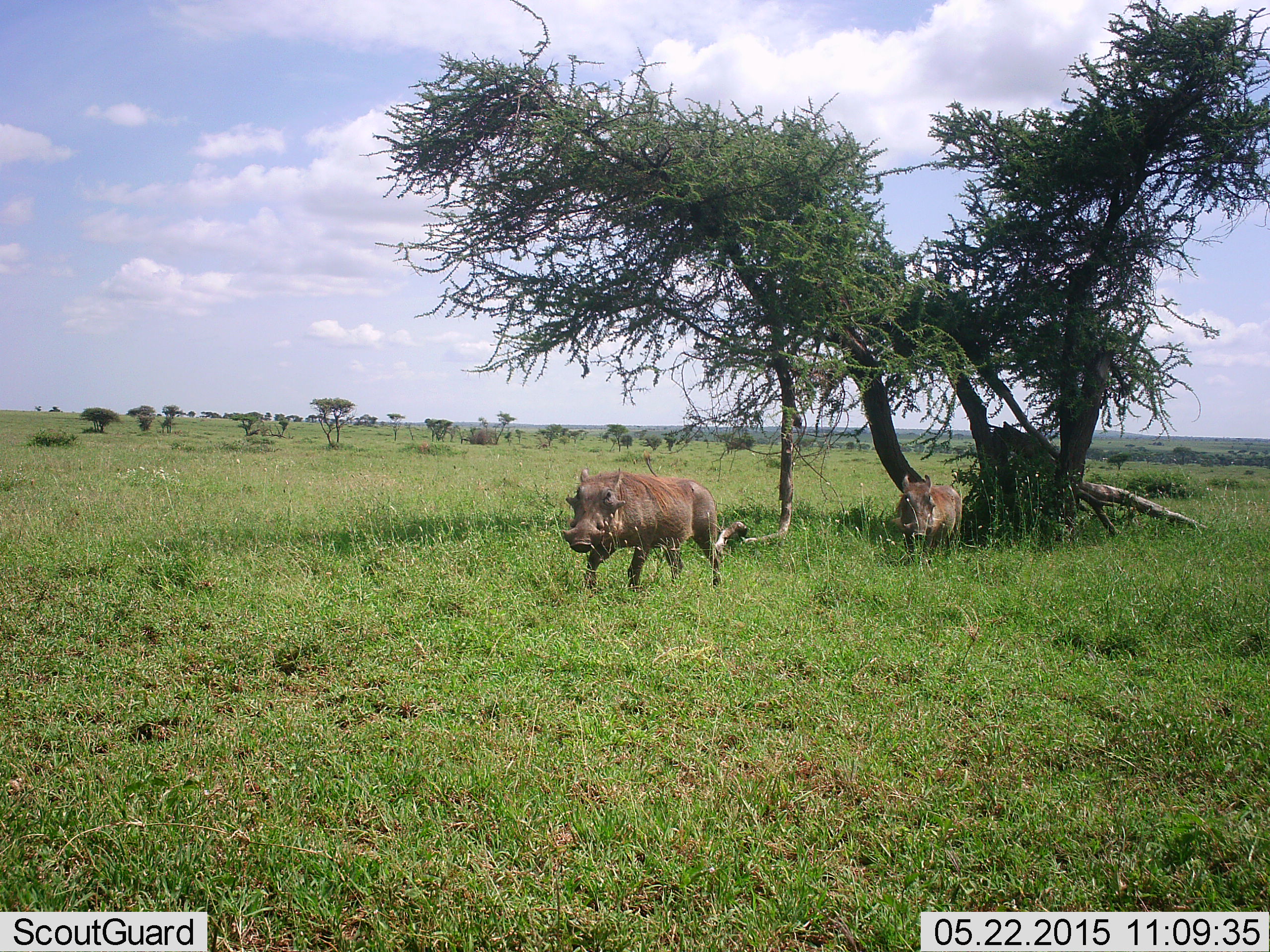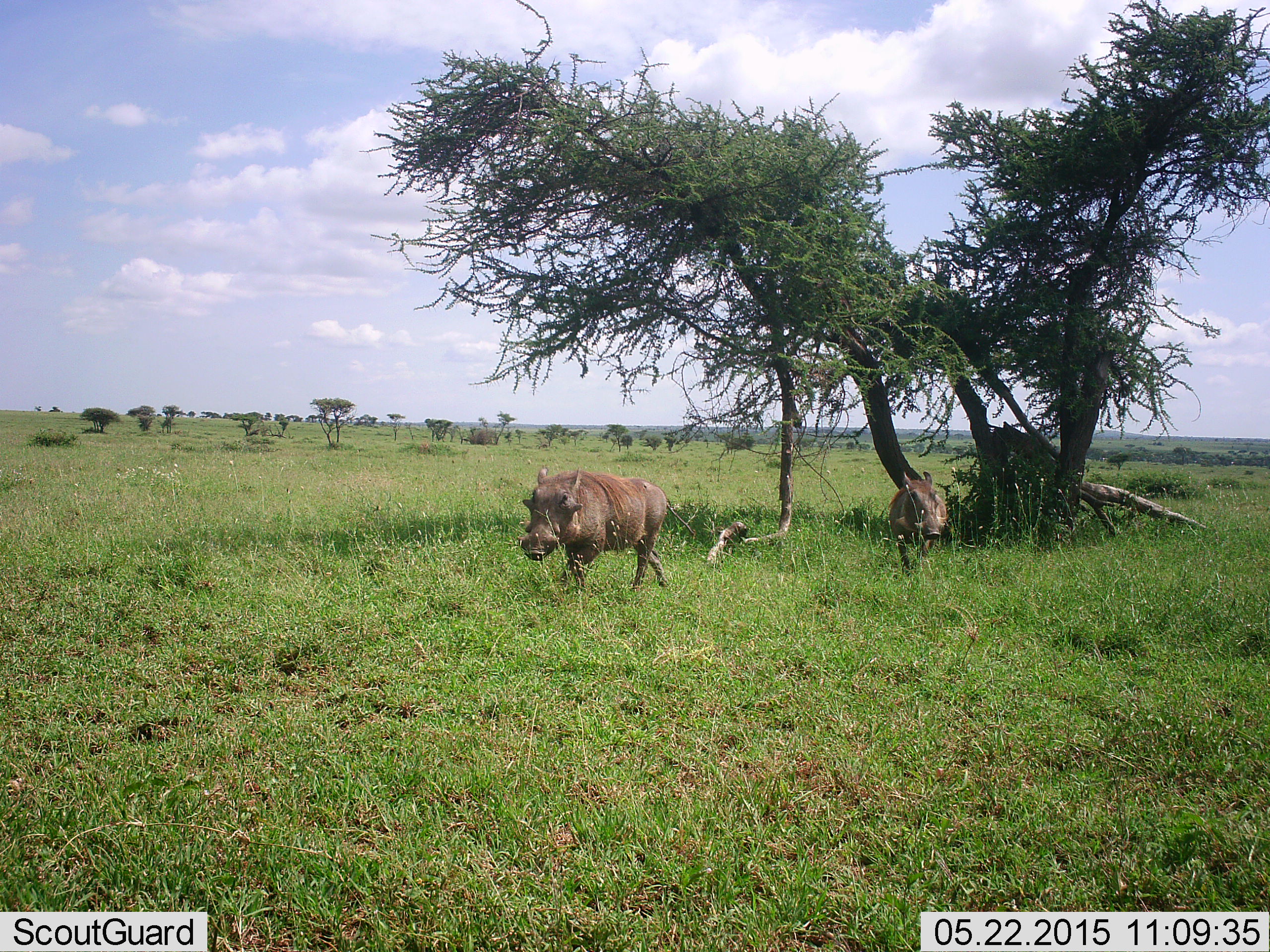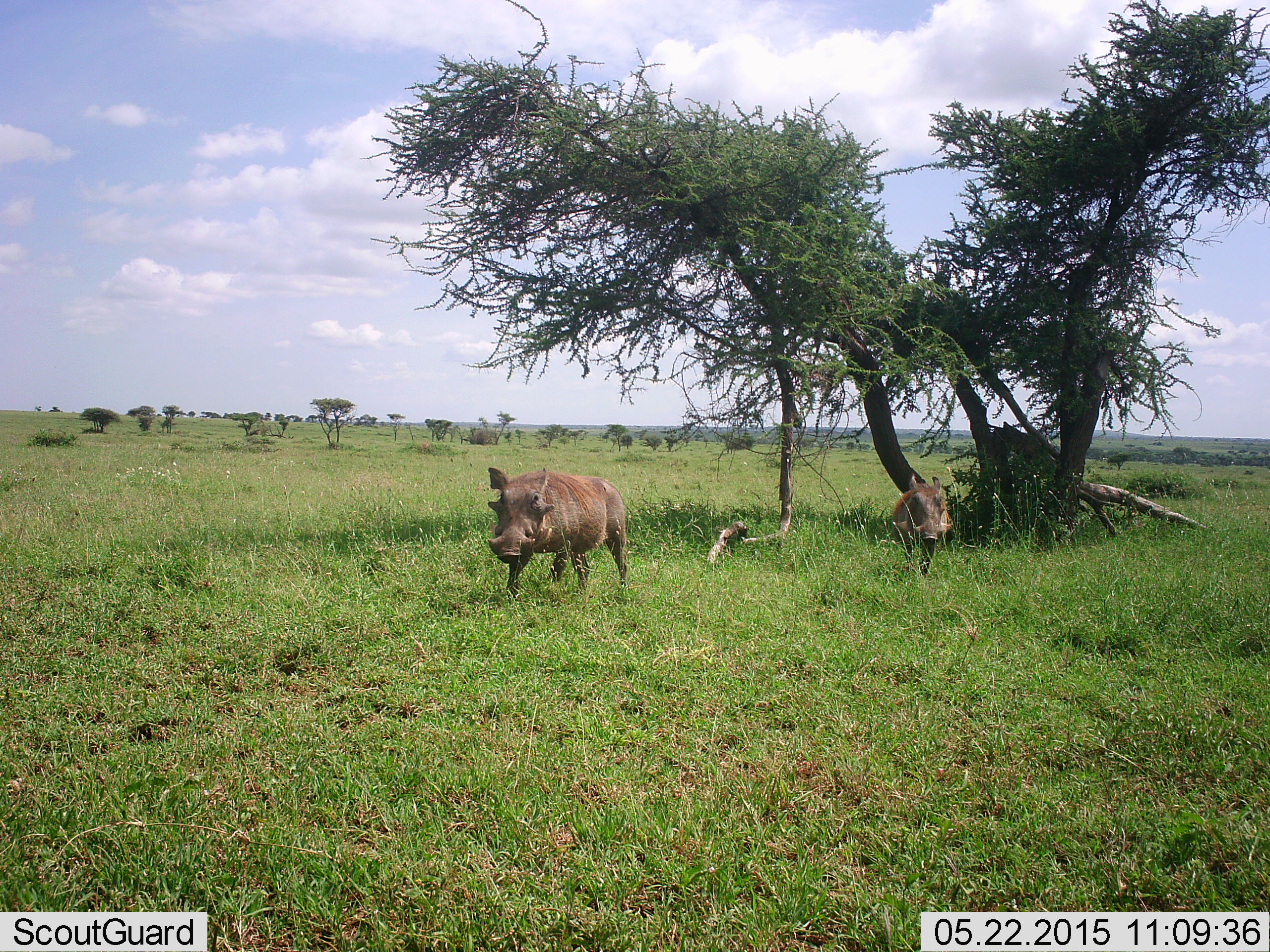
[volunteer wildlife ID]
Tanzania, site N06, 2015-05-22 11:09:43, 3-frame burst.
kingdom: Animalia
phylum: Chordata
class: Mammalia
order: Artiodactyla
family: Suidae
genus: Phacochoerus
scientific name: Phacochoerus africanus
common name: warthog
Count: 2.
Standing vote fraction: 10%.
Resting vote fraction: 0%.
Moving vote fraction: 90%.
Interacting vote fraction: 0%.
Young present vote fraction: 0%.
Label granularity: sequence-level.